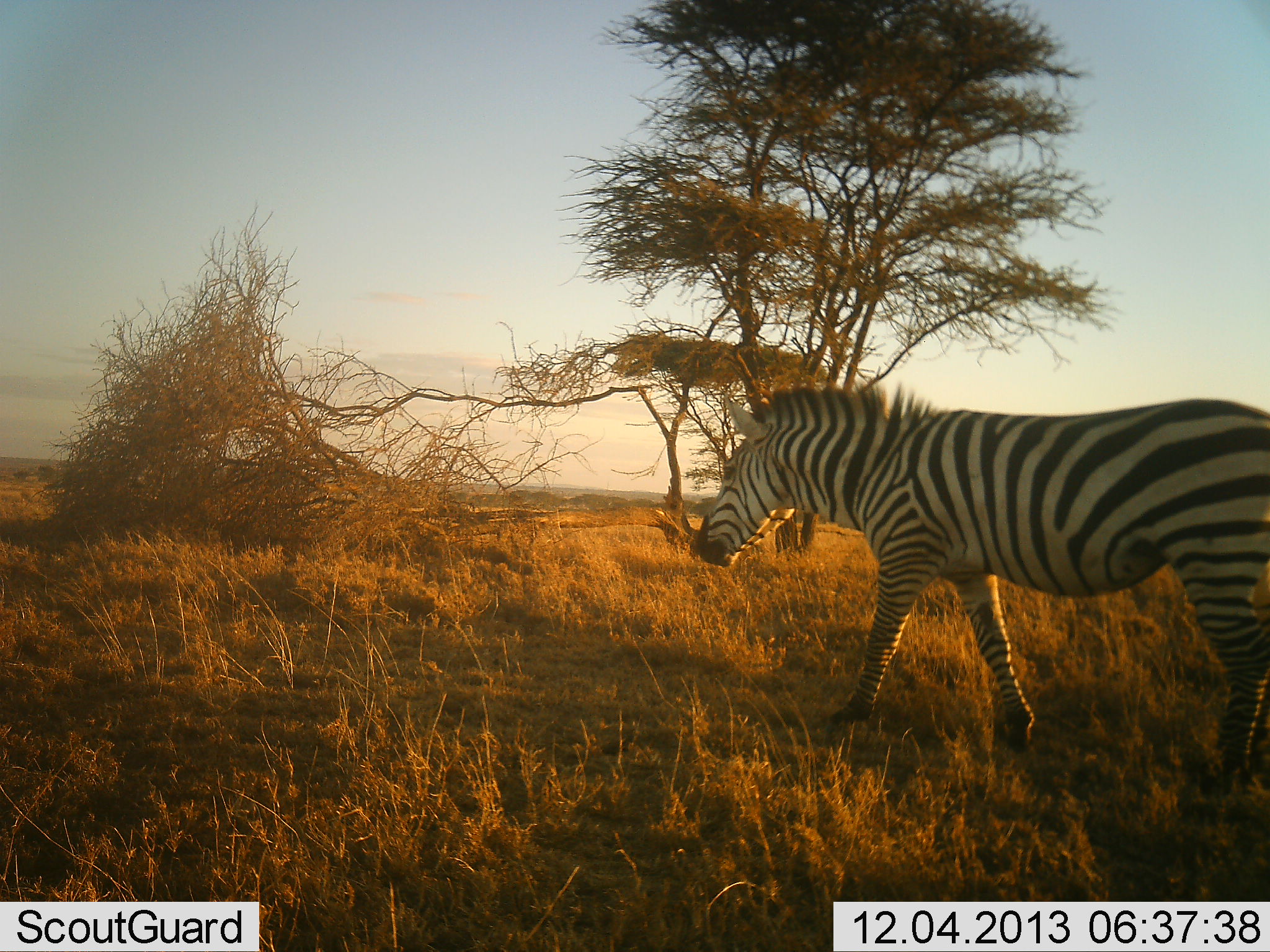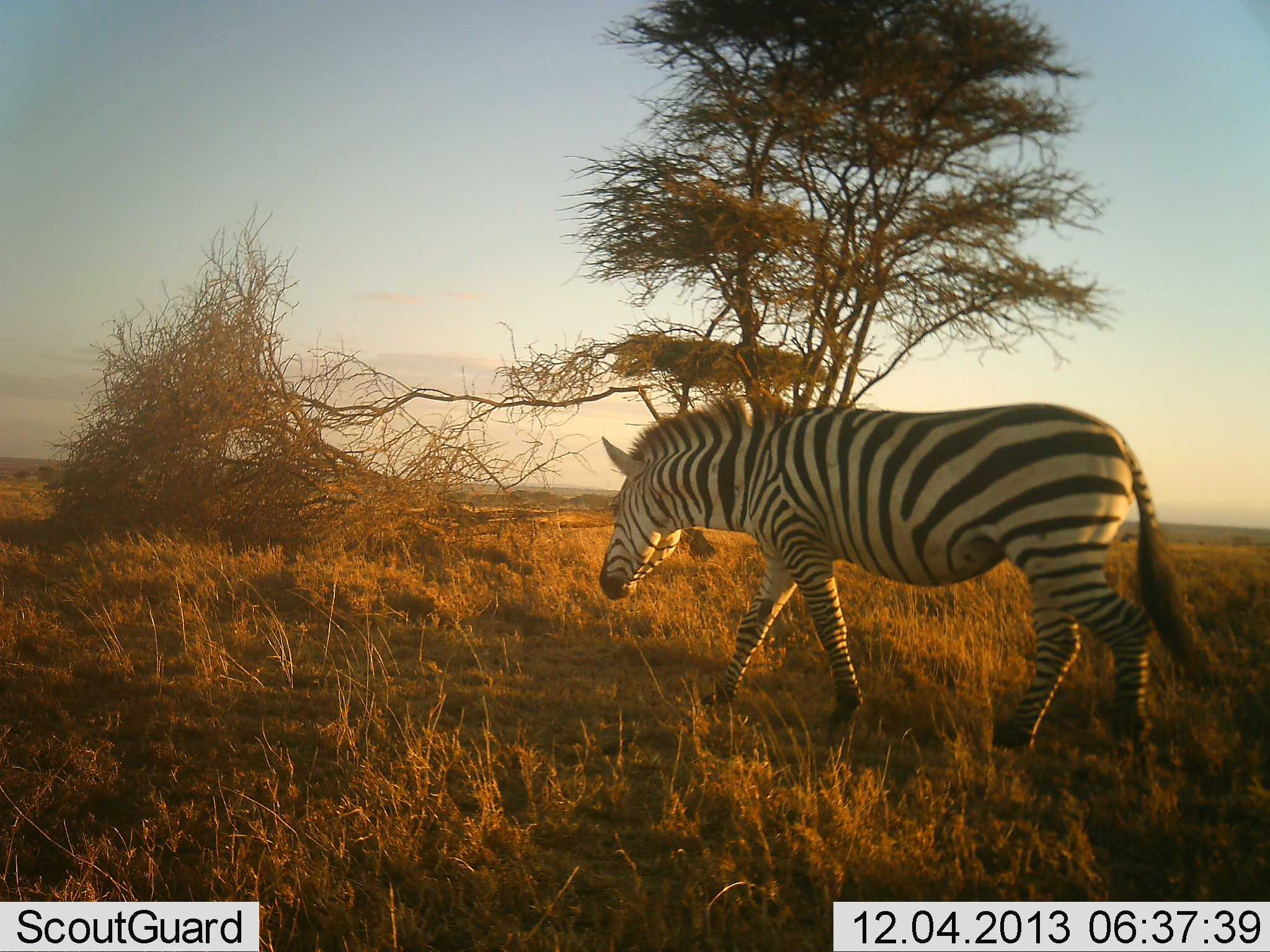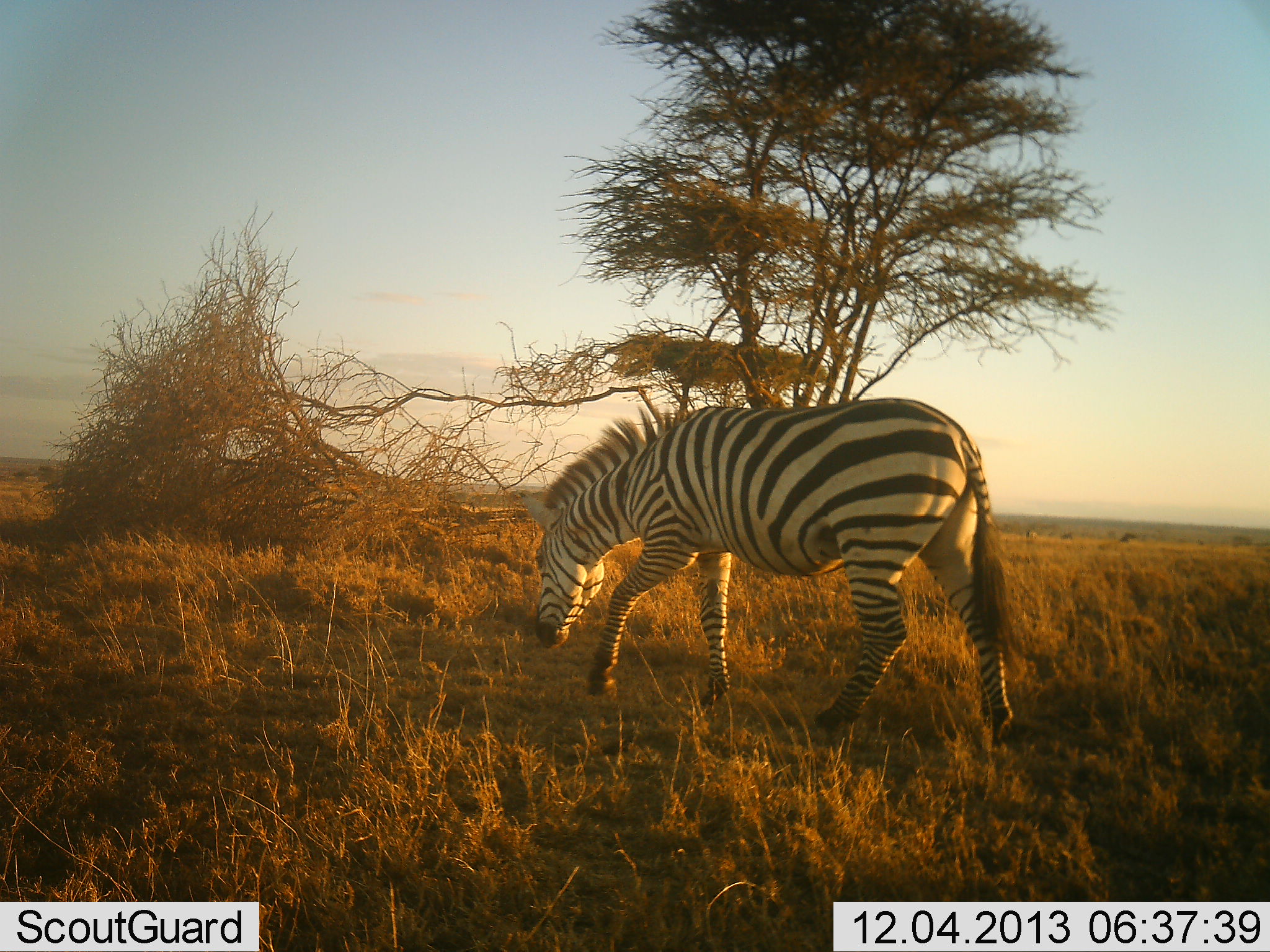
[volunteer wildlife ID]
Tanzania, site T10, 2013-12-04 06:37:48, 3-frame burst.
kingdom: Animalia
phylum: Chordata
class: Mammalia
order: Perissodactyla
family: Equidae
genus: Equus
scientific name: Equus quagga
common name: plains zebra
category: zebra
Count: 1.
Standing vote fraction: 20%.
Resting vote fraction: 0%.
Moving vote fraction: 90%.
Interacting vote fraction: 0%.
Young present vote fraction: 0%.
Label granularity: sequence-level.